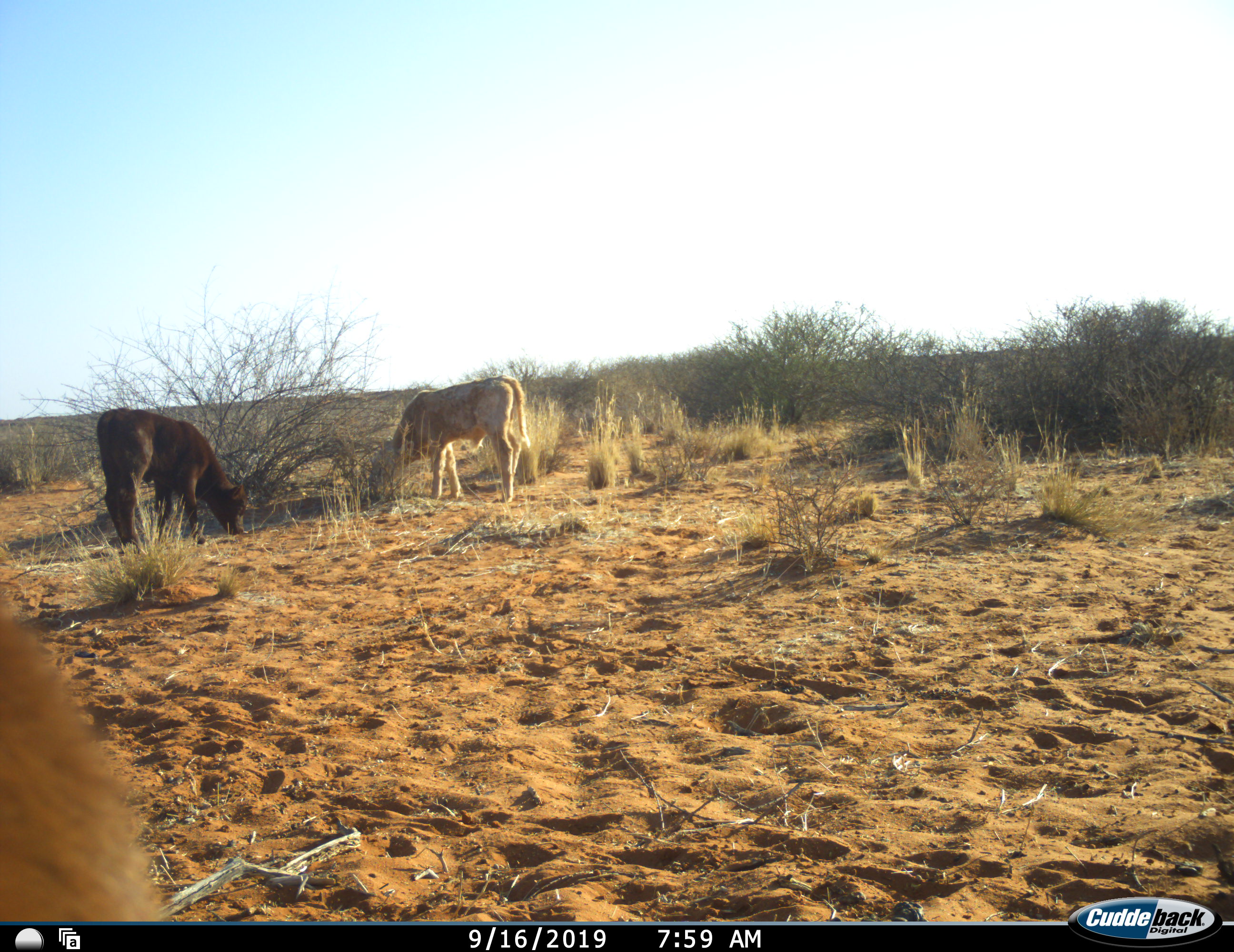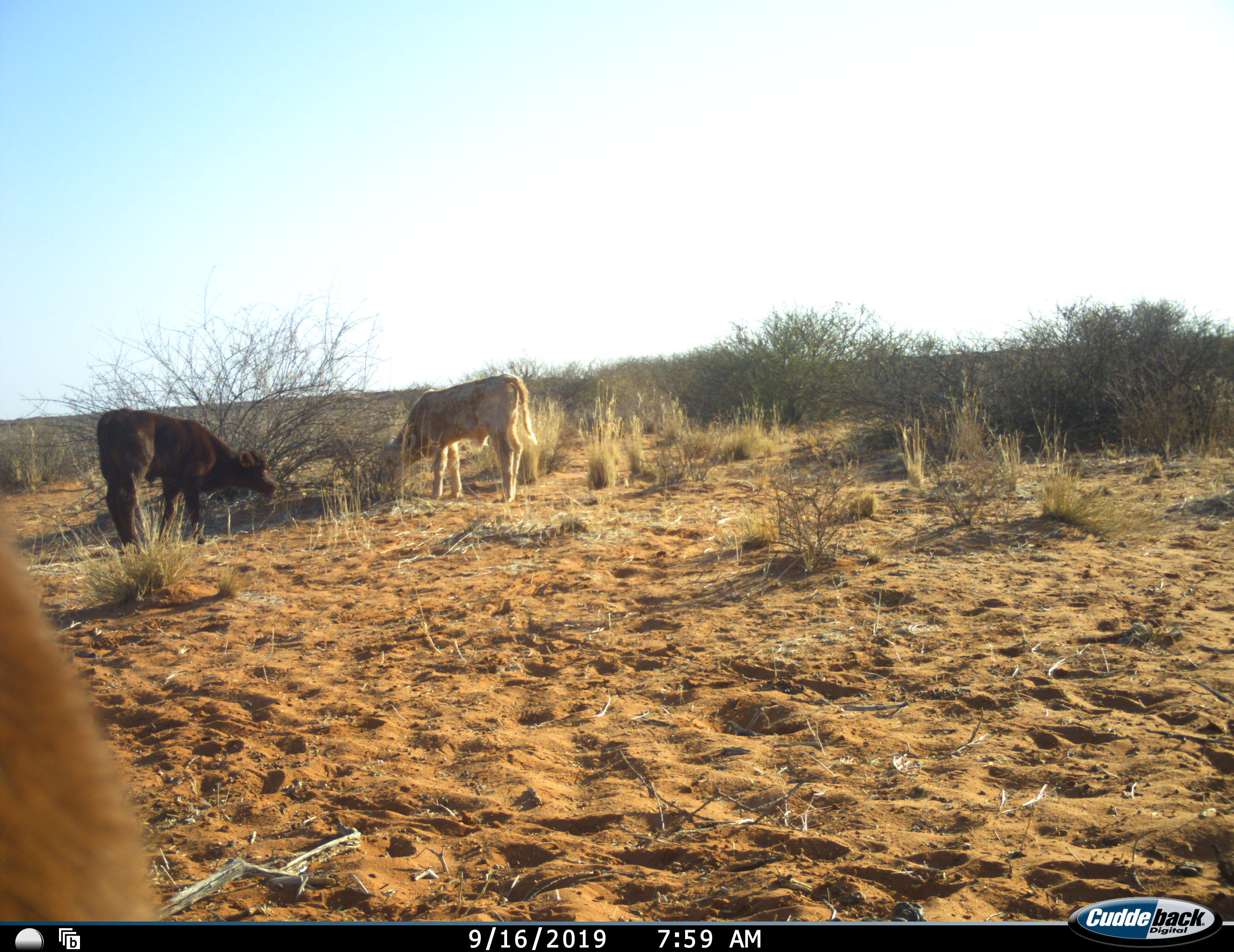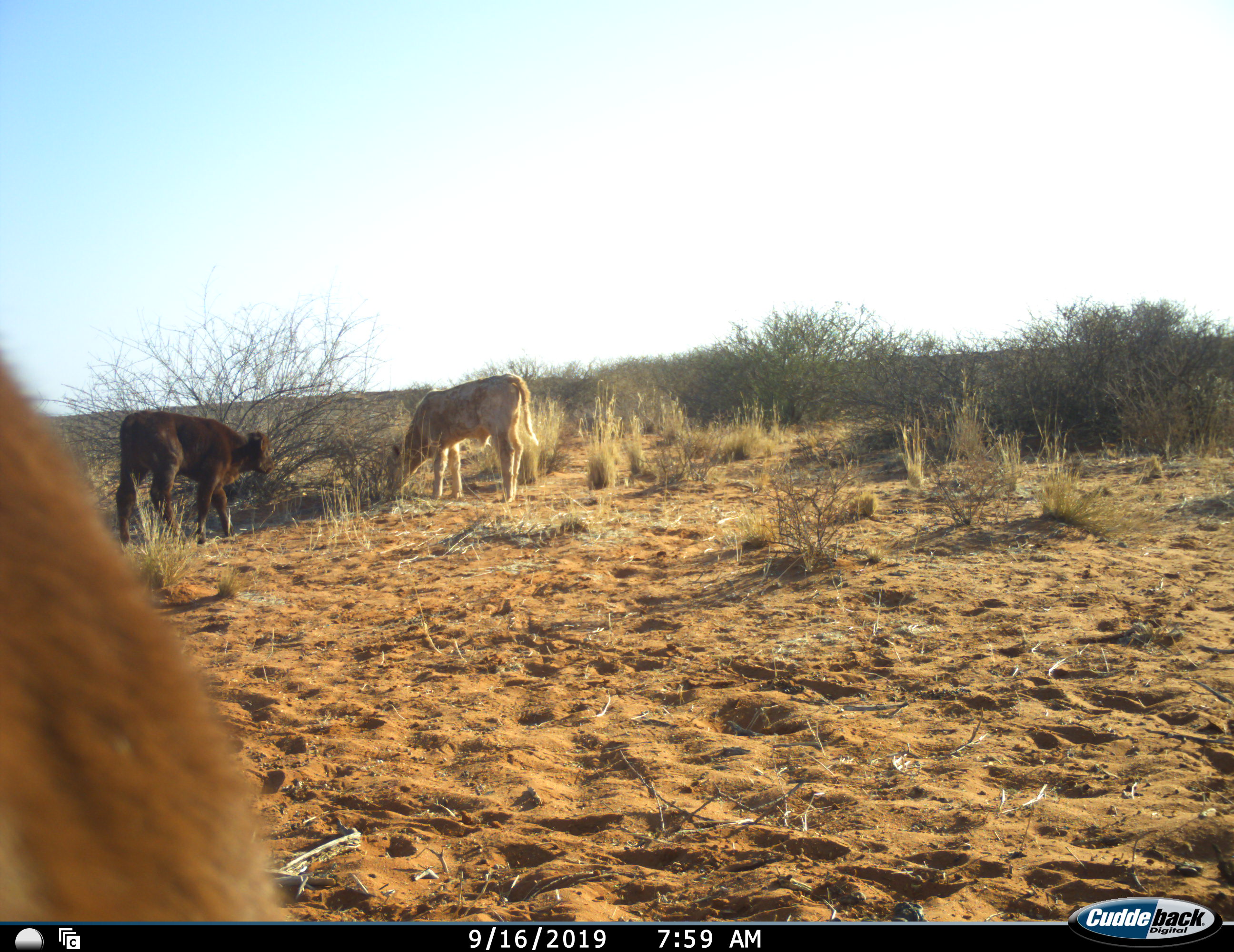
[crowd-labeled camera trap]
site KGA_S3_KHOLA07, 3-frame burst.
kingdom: Animalia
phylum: Chordata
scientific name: Vertebrata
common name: domestic animal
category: domesticanimal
Domesticanimal (domestic animal) (Vertebrata), count 3. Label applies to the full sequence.